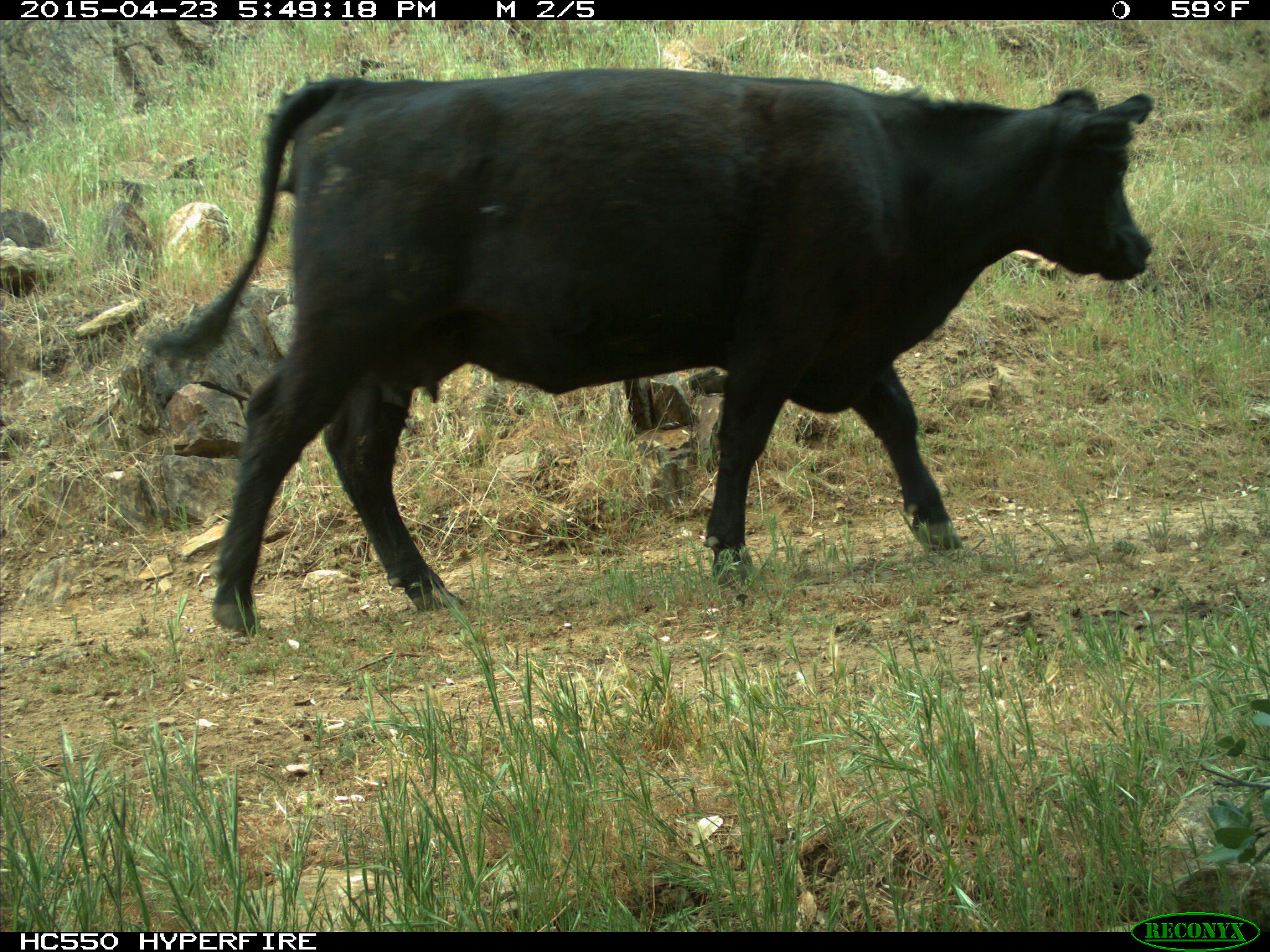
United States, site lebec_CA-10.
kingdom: Animalia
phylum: Chordata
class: Mammalia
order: Artiodactyla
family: Bovidae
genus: Bos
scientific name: Bos taurus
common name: domestic cow